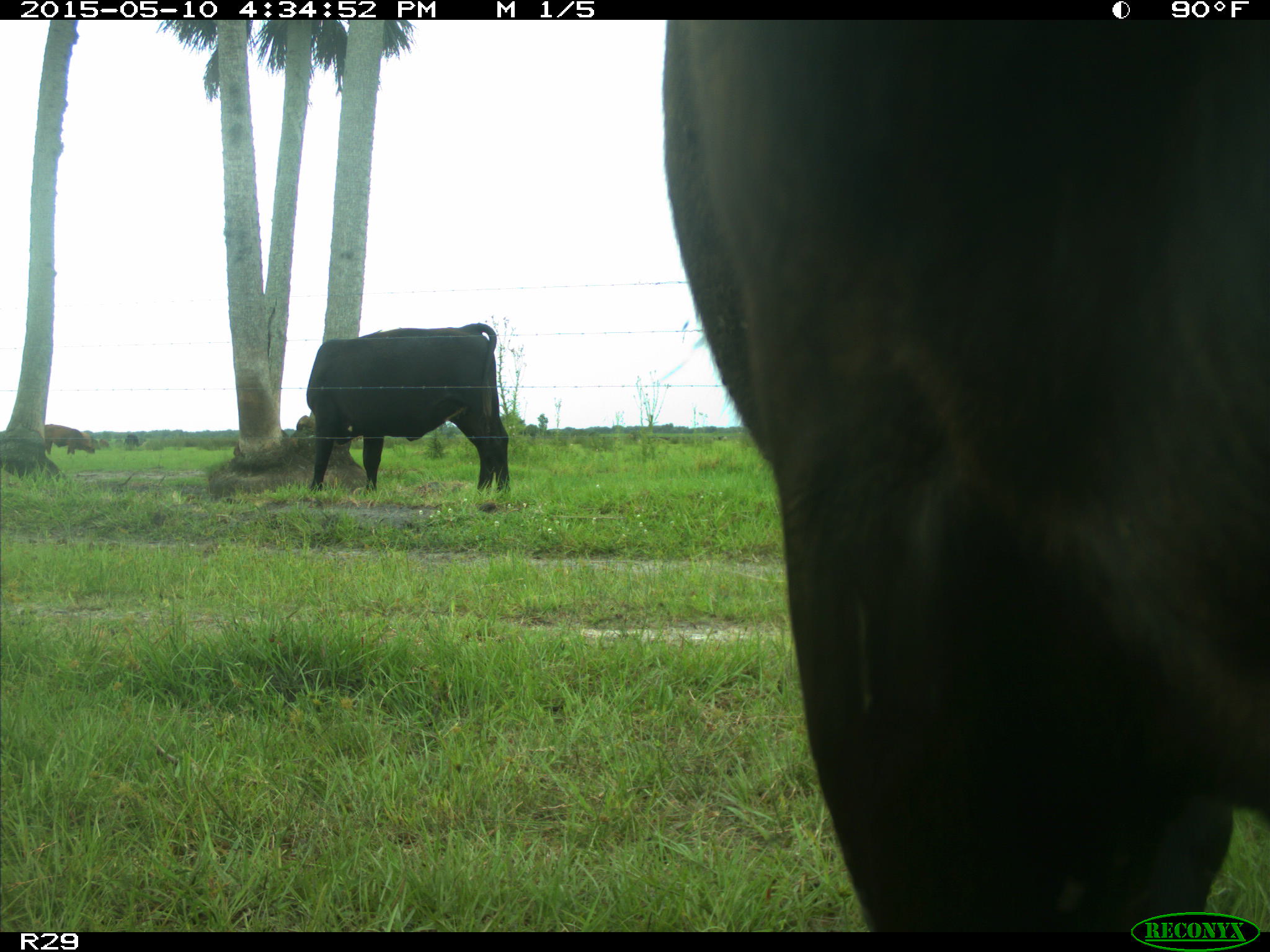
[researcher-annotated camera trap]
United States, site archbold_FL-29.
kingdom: Animalia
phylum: Chordata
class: Mammalia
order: Artiodactyla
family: Bovidae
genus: Bos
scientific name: Bos taurus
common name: domestic cow